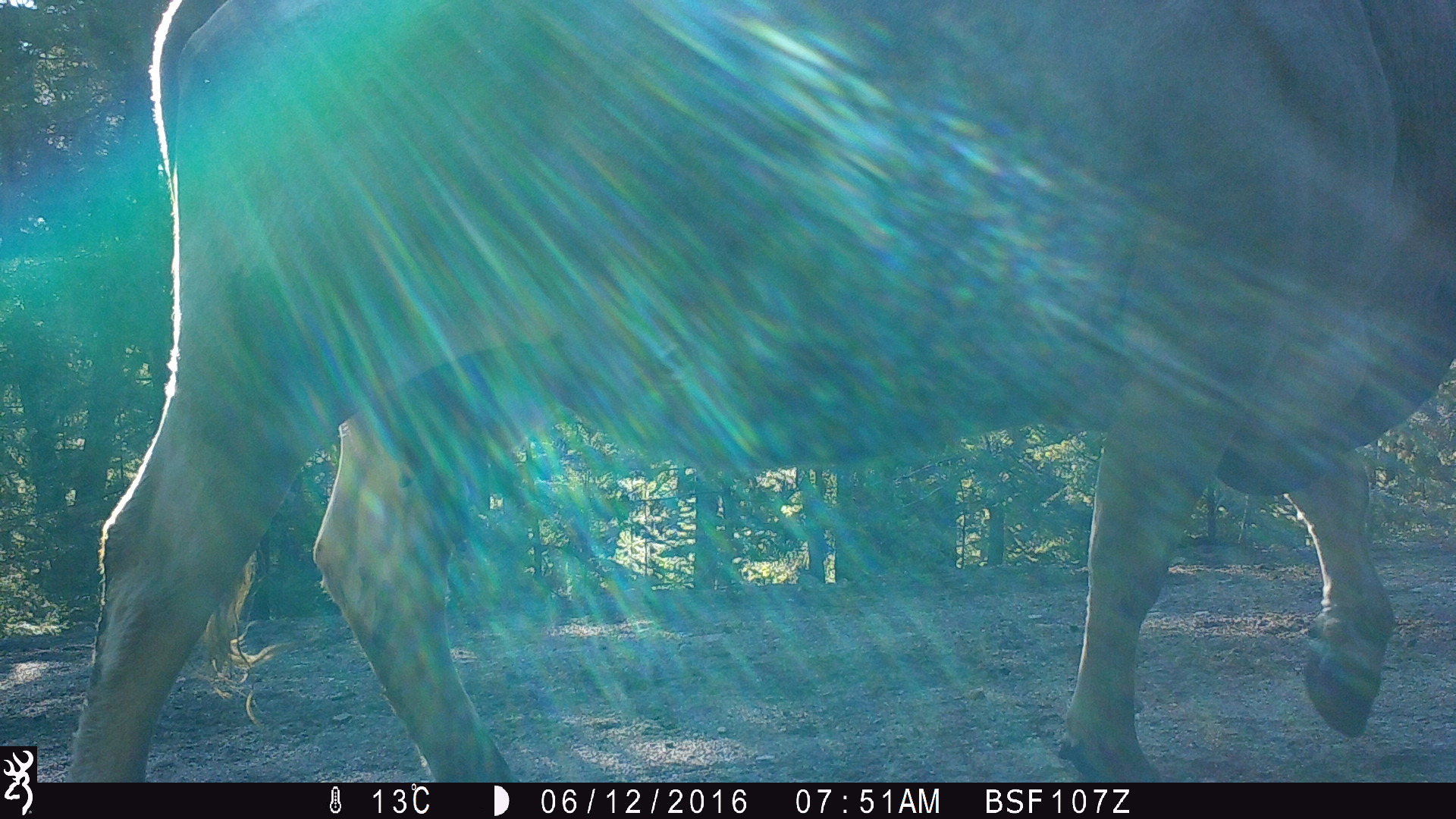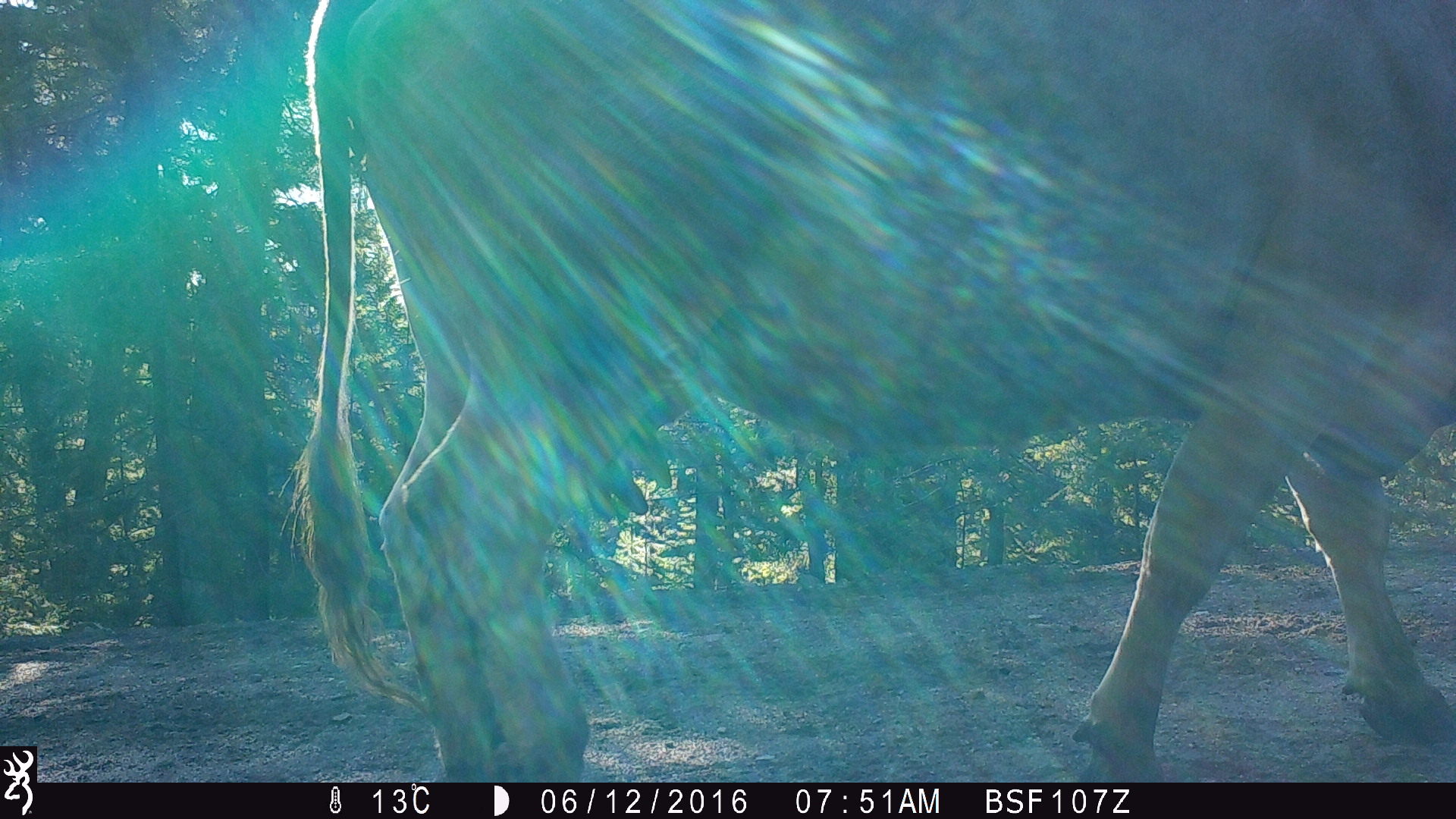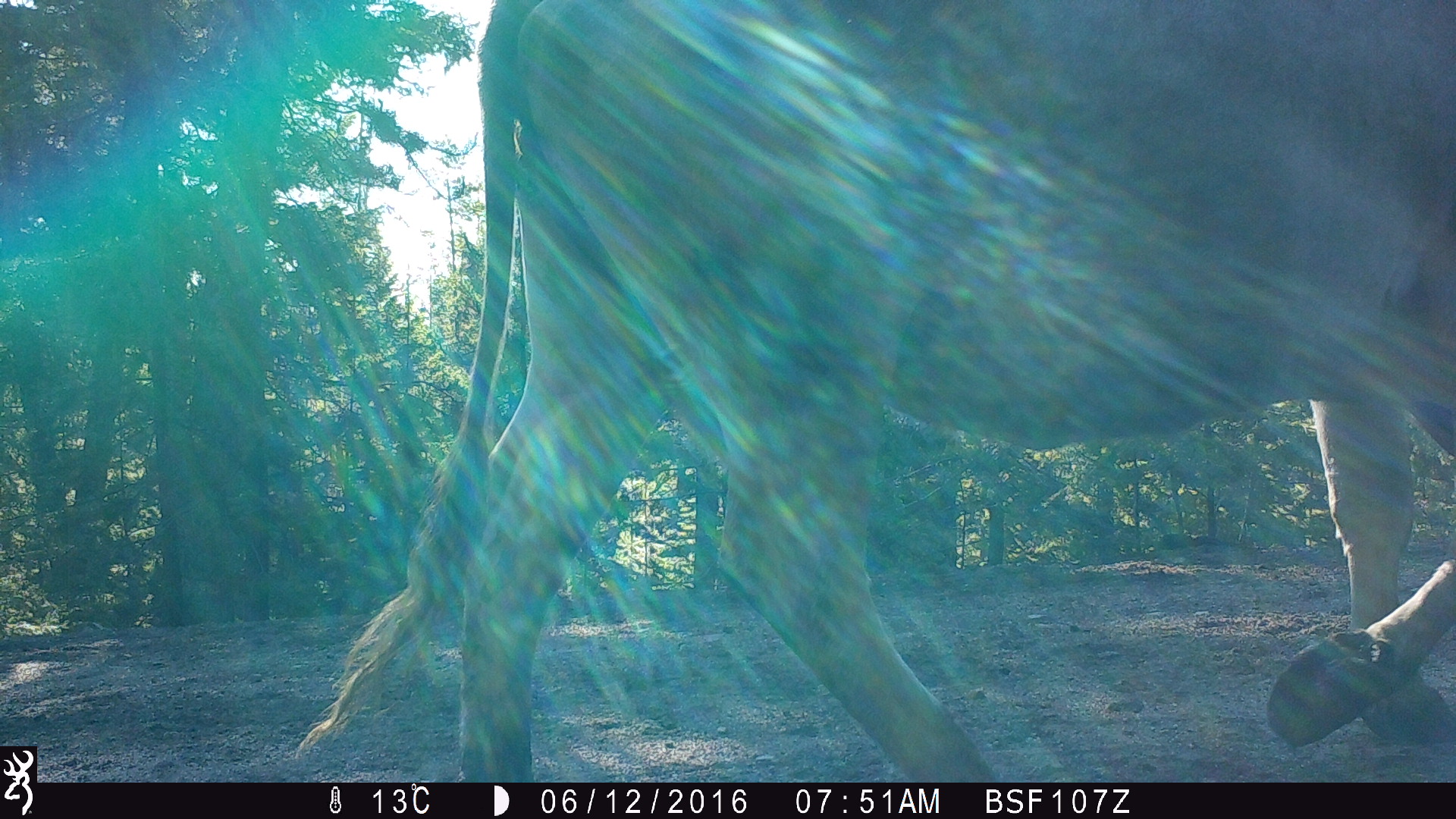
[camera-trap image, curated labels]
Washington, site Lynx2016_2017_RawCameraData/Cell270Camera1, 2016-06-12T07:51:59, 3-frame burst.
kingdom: Animalia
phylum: Chordata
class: Mammalia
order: Artiodactyla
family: Bovidae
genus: Bos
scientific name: Bos taurus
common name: domestic cattle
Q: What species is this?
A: Domestic cattle (Bos taurus).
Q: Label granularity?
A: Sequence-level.